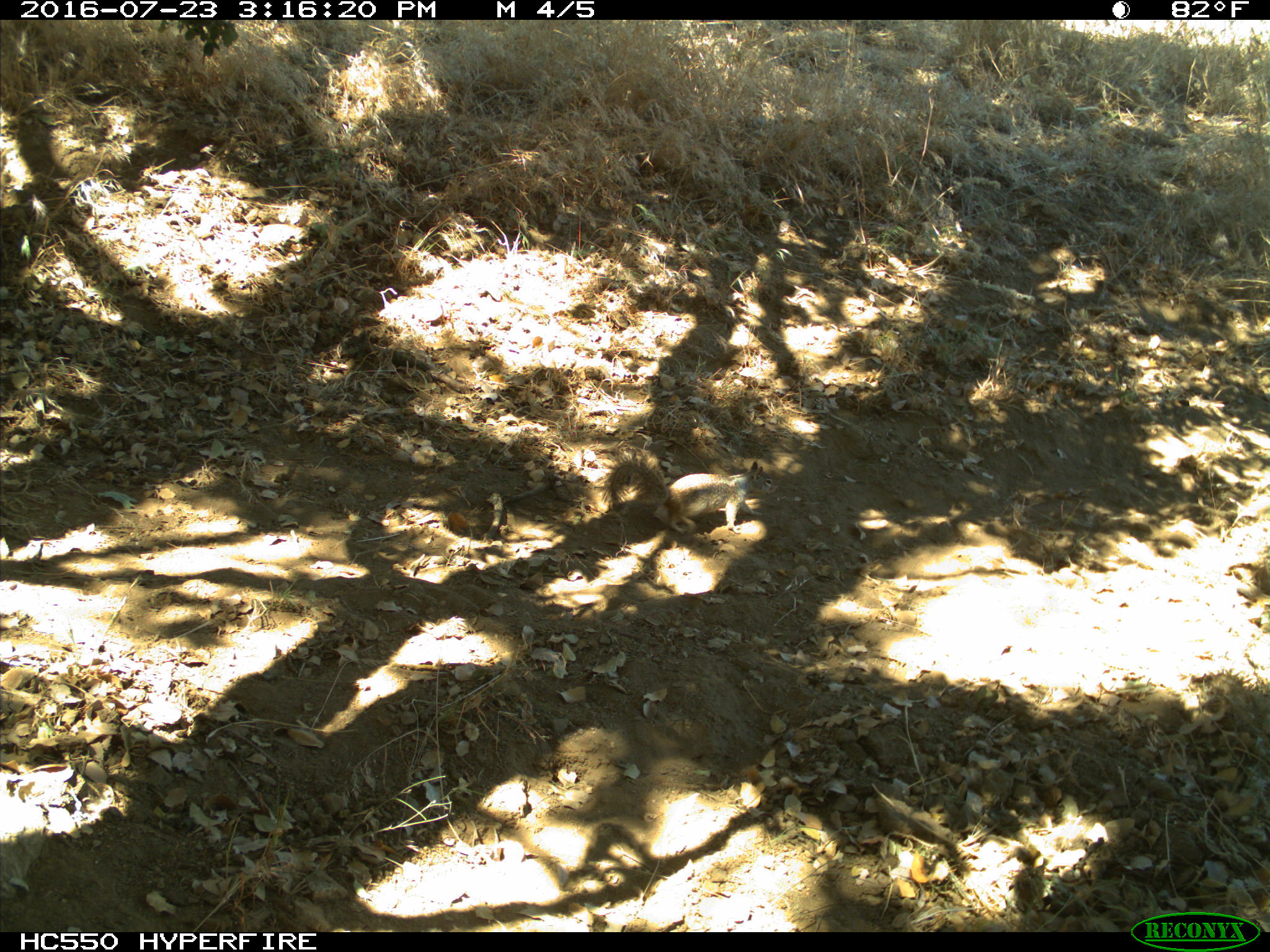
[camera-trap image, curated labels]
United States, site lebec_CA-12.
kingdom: Animalia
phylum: Chordata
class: Mammalia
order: Rodentia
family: Sciuridae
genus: Otospermophilus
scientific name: Otospermophilus beecheyi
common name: california ground squirrel